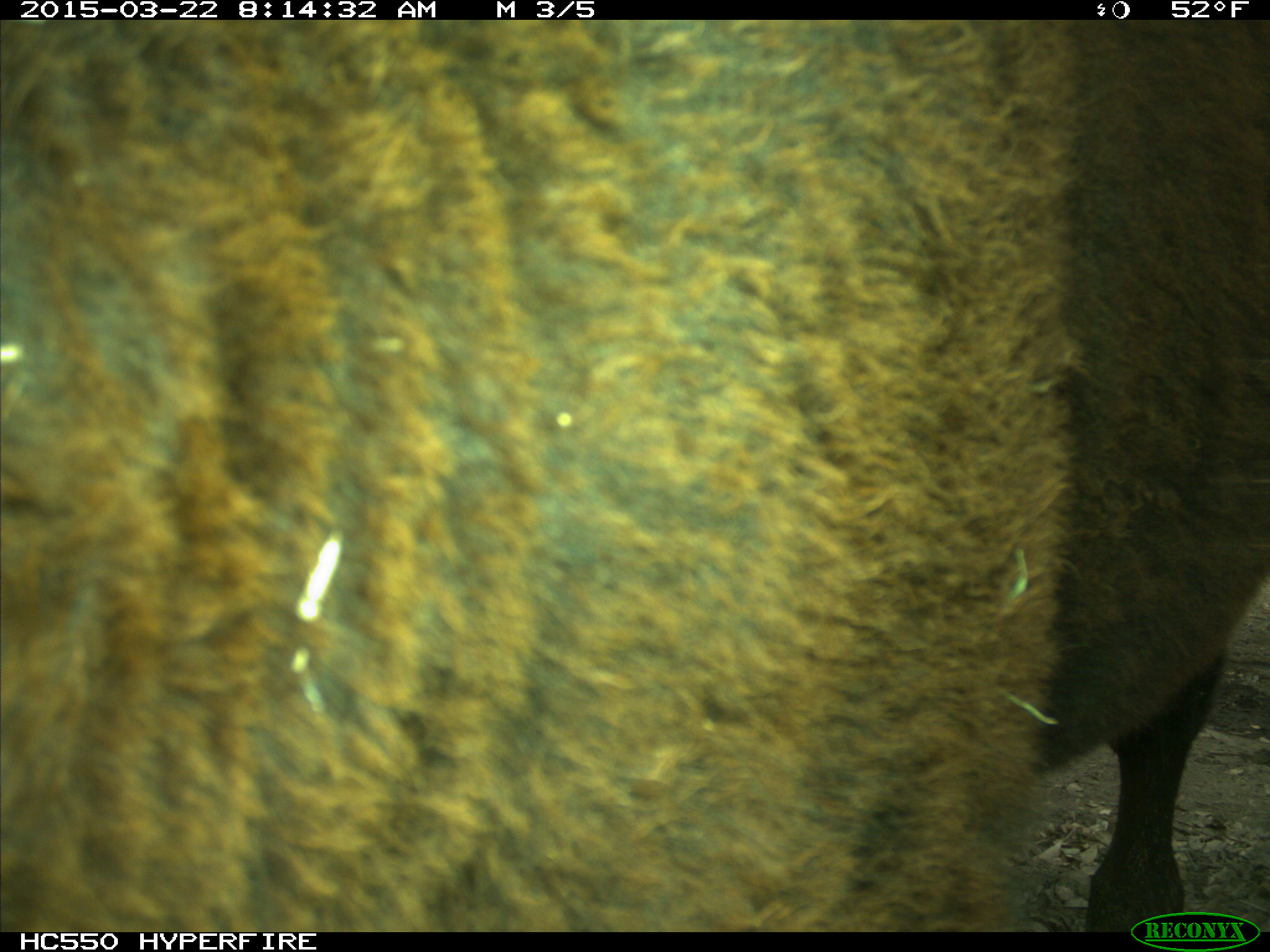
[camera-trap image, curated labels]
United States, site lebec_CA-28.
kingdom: Animalia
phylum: Chordata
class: Mammalia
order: Artiodactyla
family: Bovidae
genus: Bos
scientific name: Bos taurus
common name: domestic cow